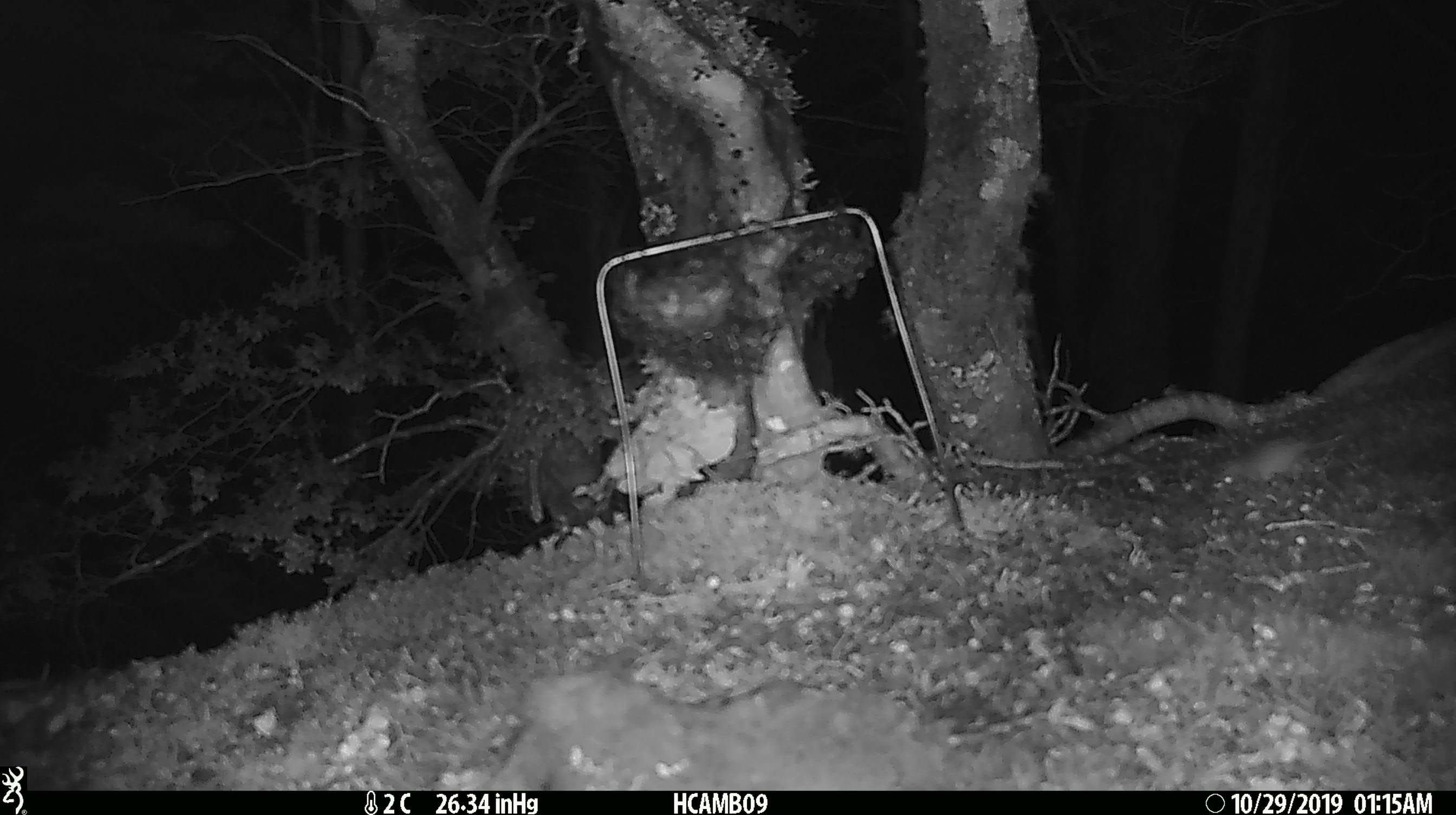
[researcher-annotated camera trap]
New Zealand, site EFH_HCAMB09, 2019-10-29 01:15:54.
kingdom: Animalia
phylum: Chordata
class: Mammalia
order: Rodentia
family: Muridae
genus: Mus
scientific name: Mus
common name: mouse